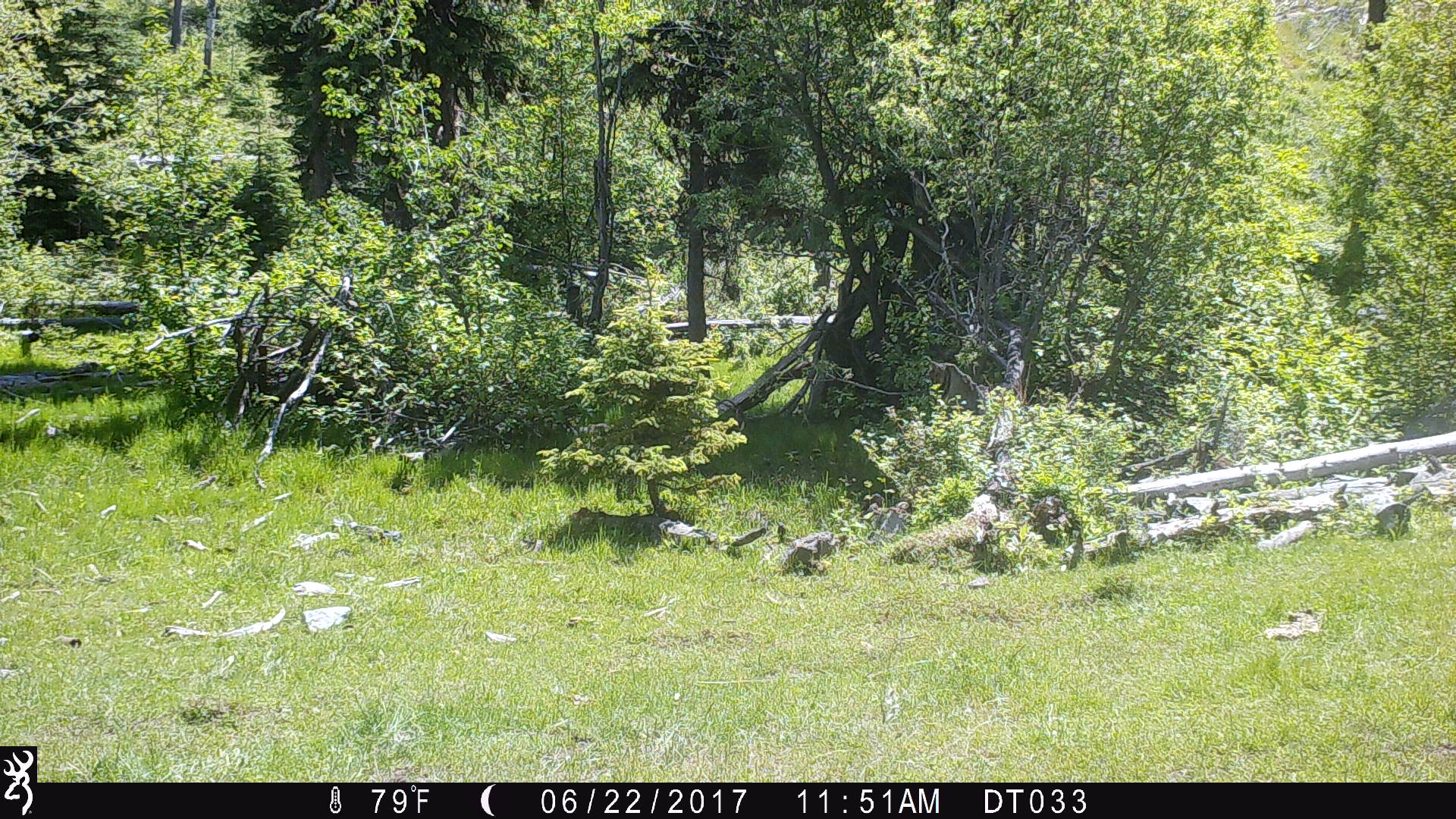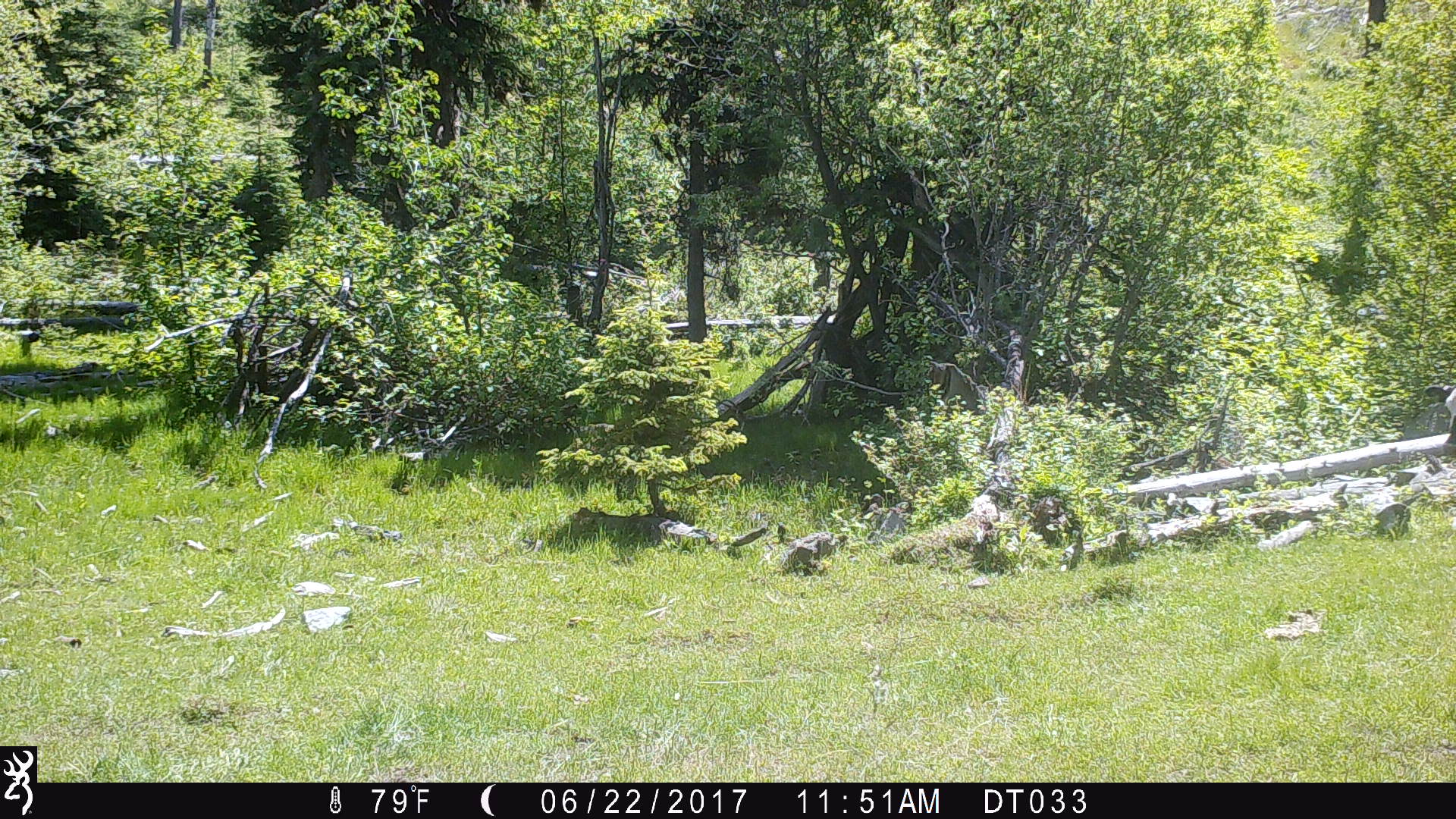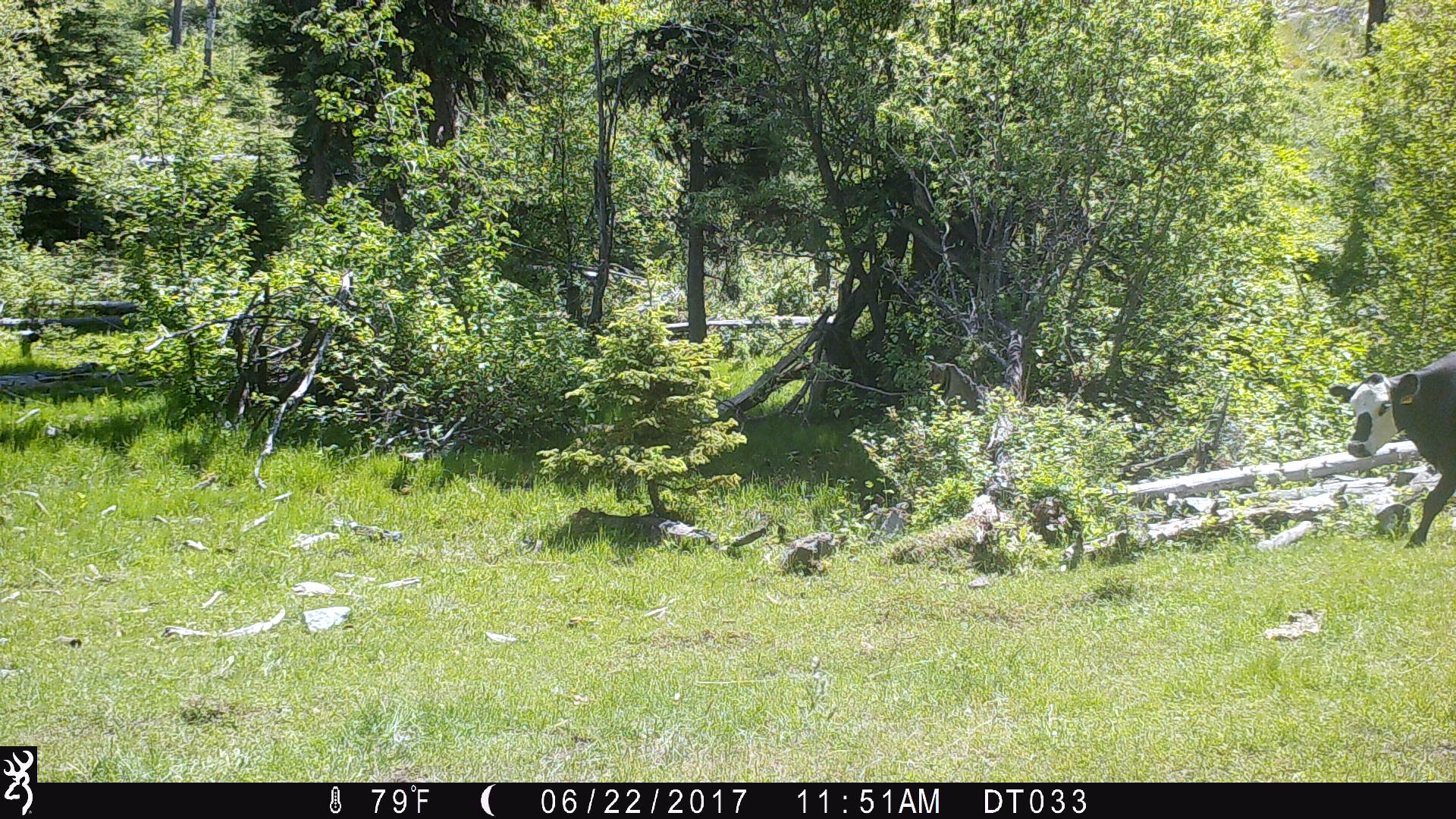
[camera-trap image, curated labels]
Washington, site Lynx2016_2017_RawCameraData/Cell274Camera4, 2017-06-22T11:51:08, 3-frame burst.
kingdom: Animalia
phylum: Chordata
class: Mammalia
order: Artiodactyla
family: Bovidae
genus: Bos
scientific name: Bos taurus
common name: domestic cattle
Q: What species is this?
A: Domestic cattle (Bos taurus).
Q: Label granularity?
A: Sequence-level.